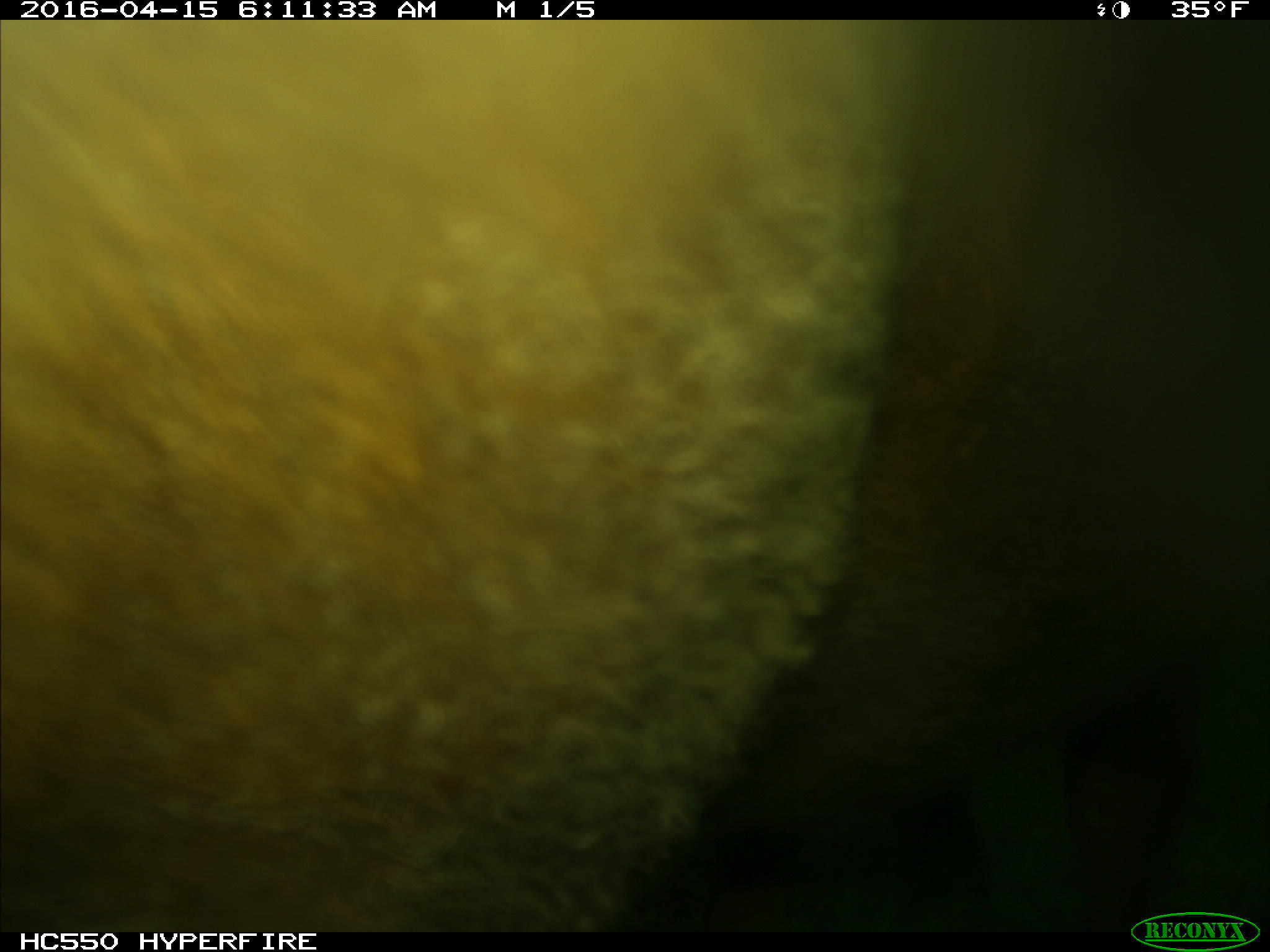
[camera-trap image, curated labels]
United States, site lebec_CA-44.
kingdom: Animalia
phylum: Chordata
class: Mammalia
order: Artiodactyla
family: Bovidae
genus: Bos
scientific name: Bos taurus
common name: domestic cow